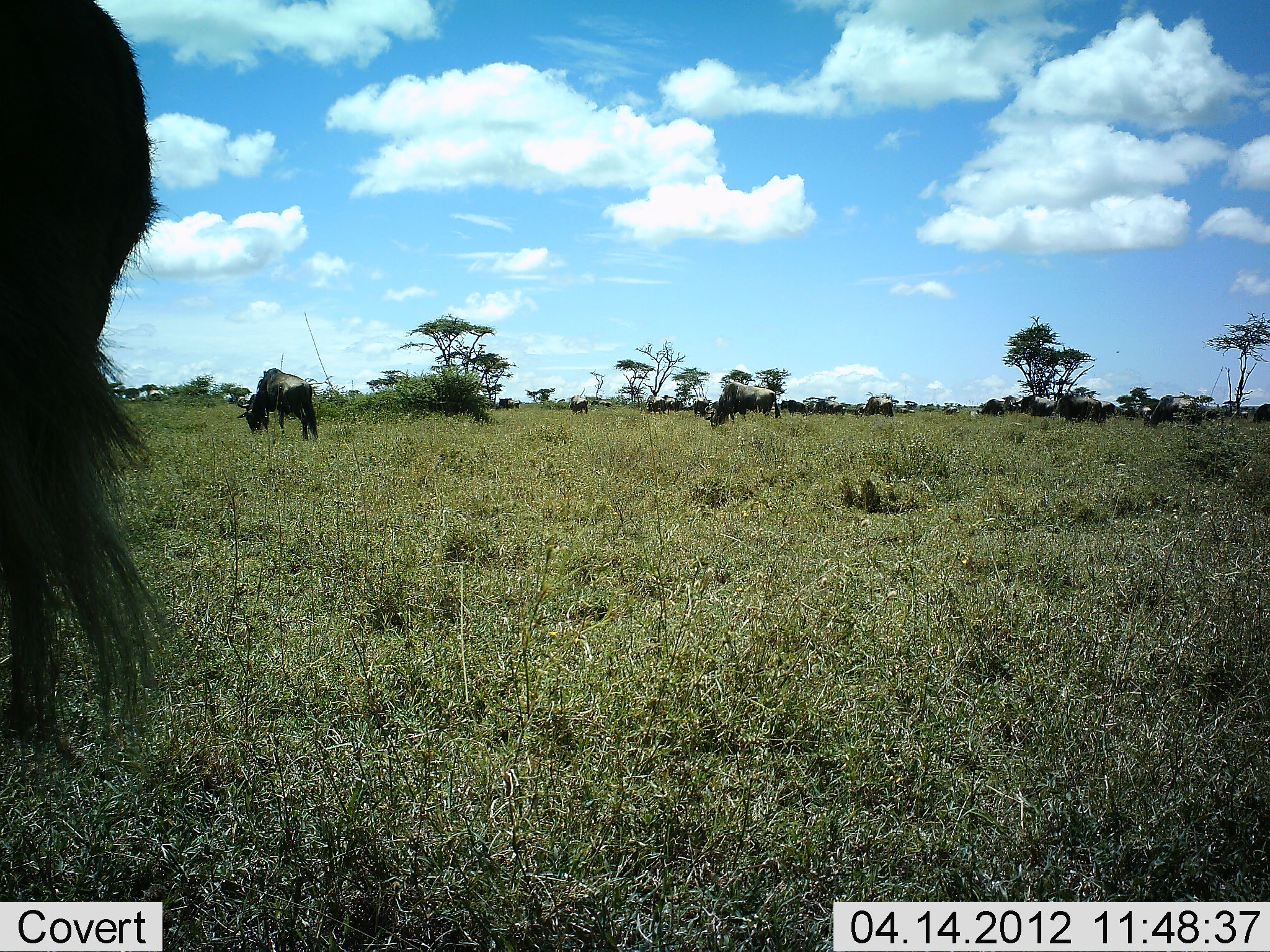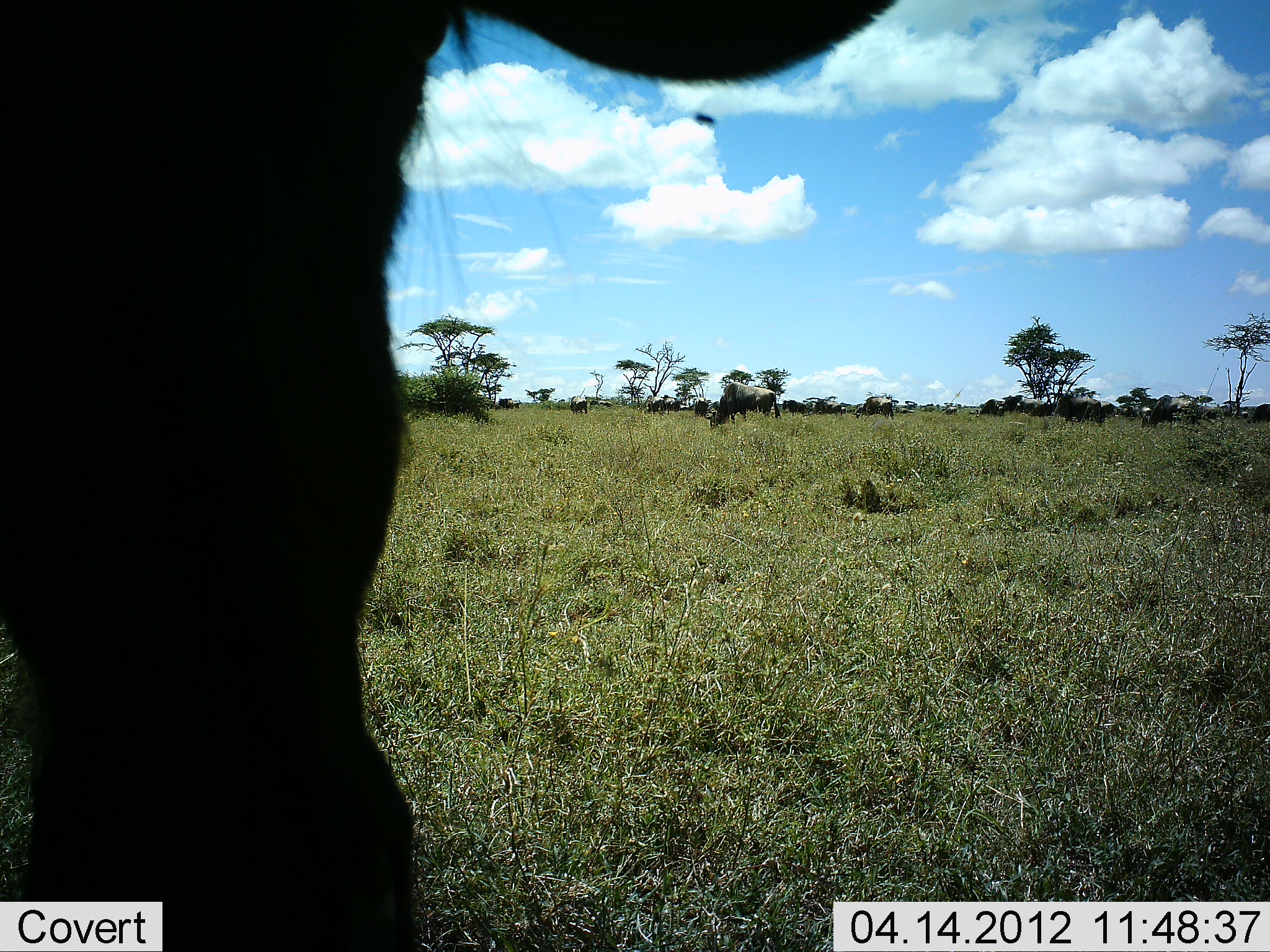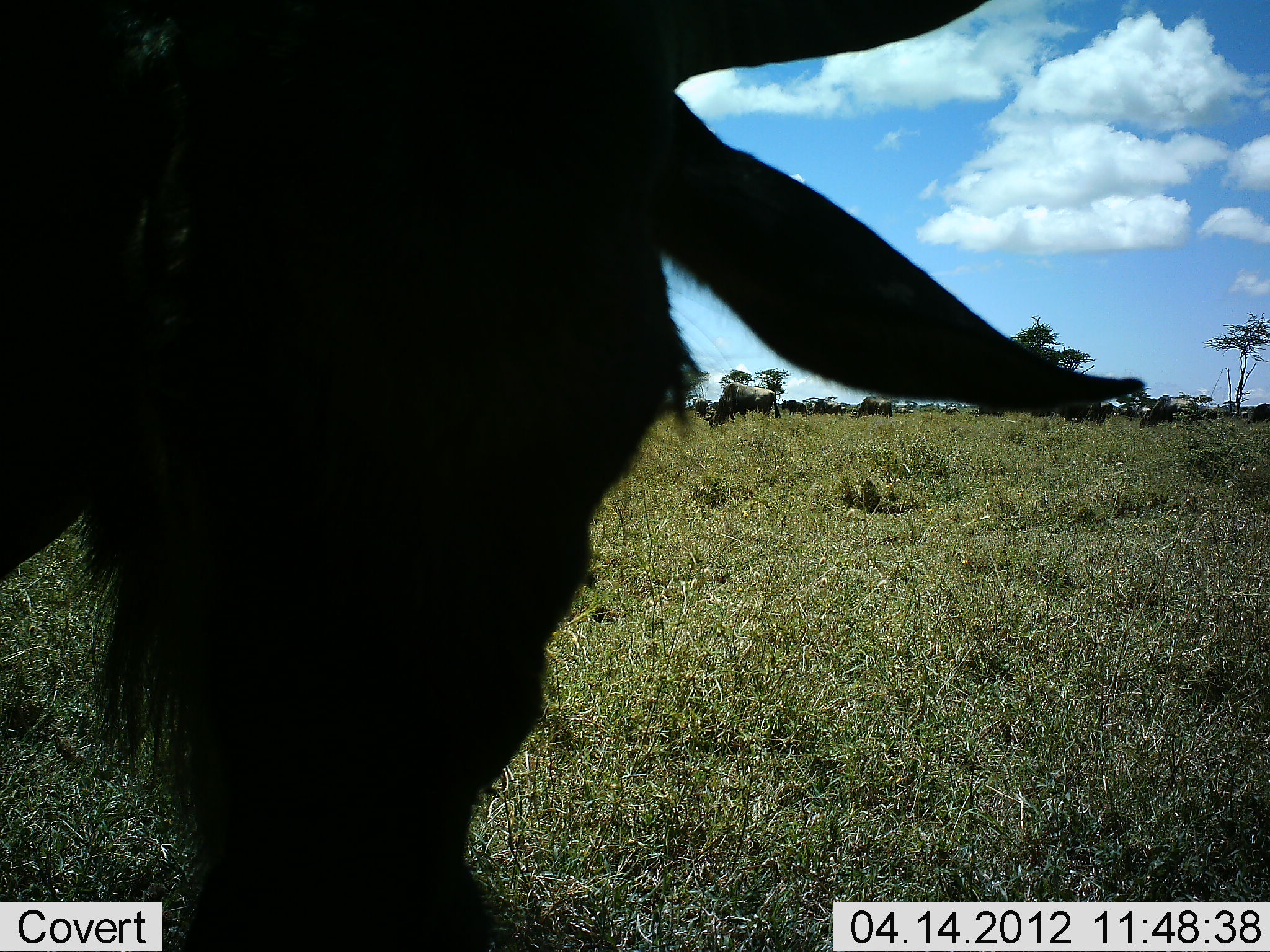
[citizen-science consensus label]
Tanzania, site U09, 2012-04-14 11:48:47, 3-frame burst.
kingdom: Animalia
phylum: Chordata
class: Mammalia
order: Artiodactyla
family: Bovidae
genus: Connochaetes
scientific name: Connochaetes taurinus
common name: blue wildebeest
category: wildebeest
Wildebeest (blue wildebeest) (Connochaetes taurinus), count 11-50. Behavior (volunteer vote fractions): standing 43%, resting 0%, moving 36%, interacting 7%. Young present (vote fraction): 0%. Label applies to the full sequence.